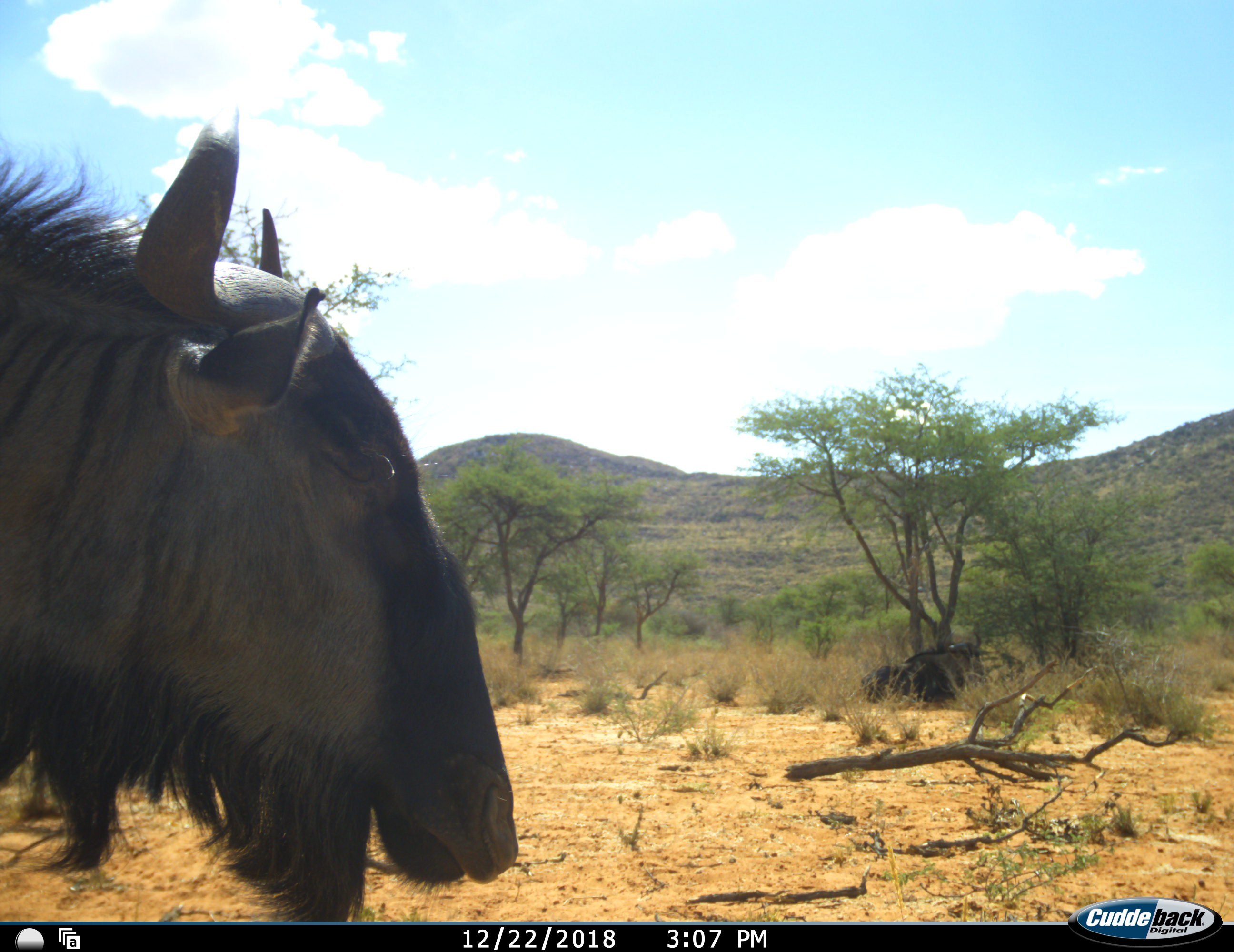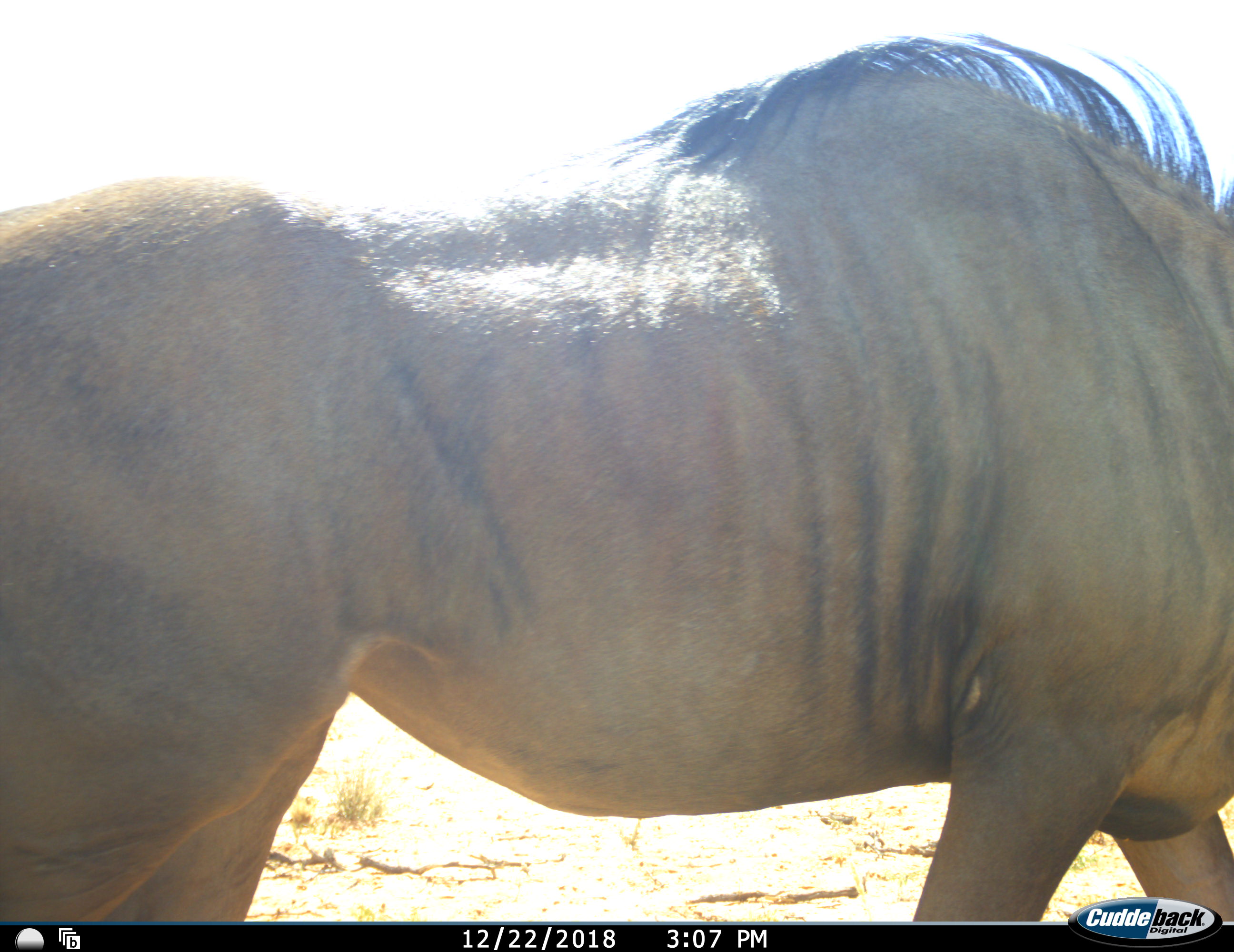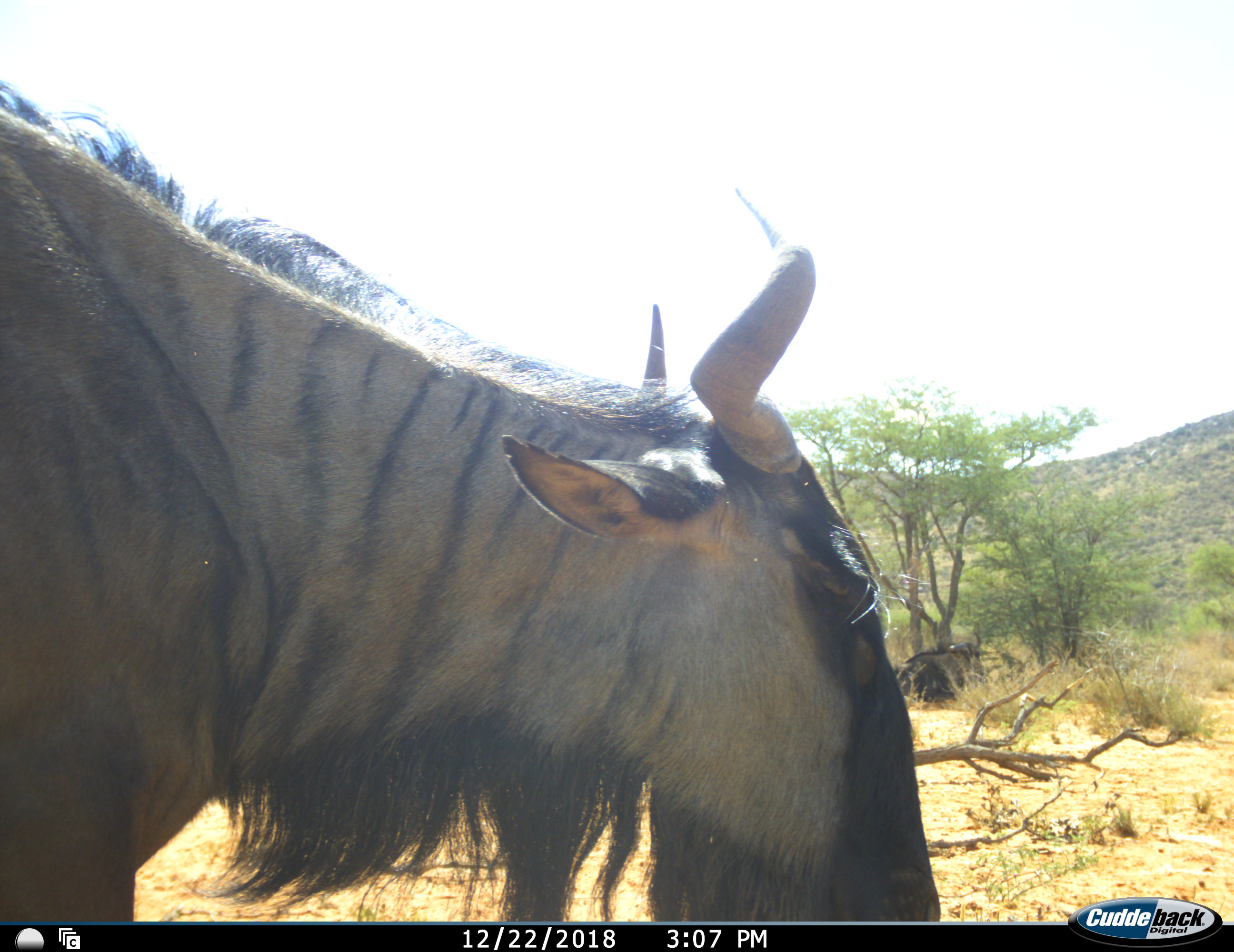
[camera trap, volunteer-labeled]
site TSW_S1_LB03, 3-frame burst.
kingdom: Animalia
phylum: Chordata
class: Mammalia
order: Artiodactyla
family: Bovidae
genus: Connochaetes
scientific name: Connochaetes taurinus taurinus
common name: blue wildebeest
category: wildebeestblue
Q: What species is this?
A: Wildebeestblue (blue wildebeest) (Connochaetes taurinus taurinus).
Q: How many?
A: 1.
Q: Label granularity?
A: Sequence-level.